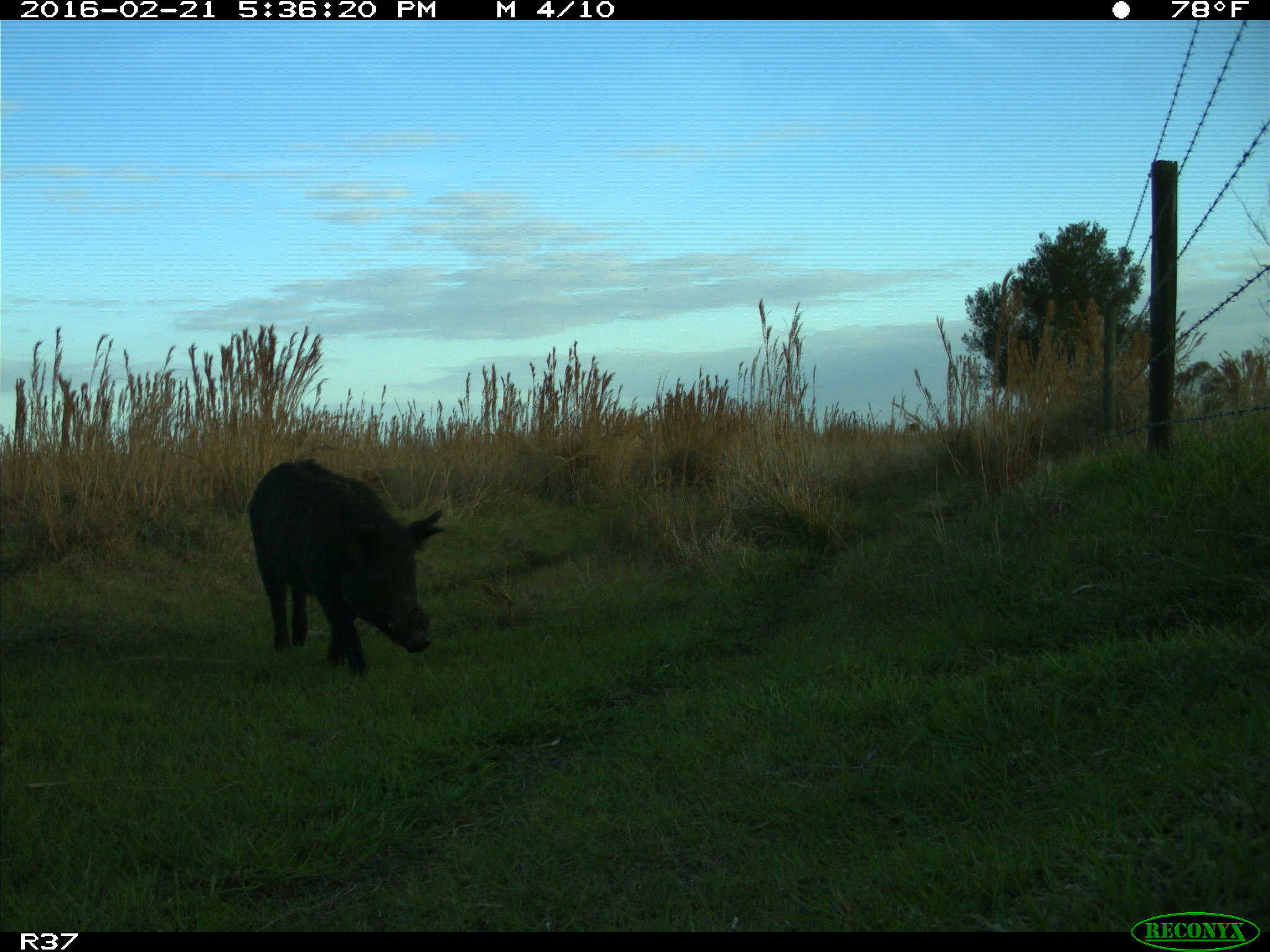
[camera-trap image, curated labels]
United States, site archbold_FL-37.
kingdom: Animalia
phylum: Chordata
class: Mammalia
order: Artiodactyla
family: Suidae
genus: Sus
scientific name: Sus scrofa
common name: wild boar